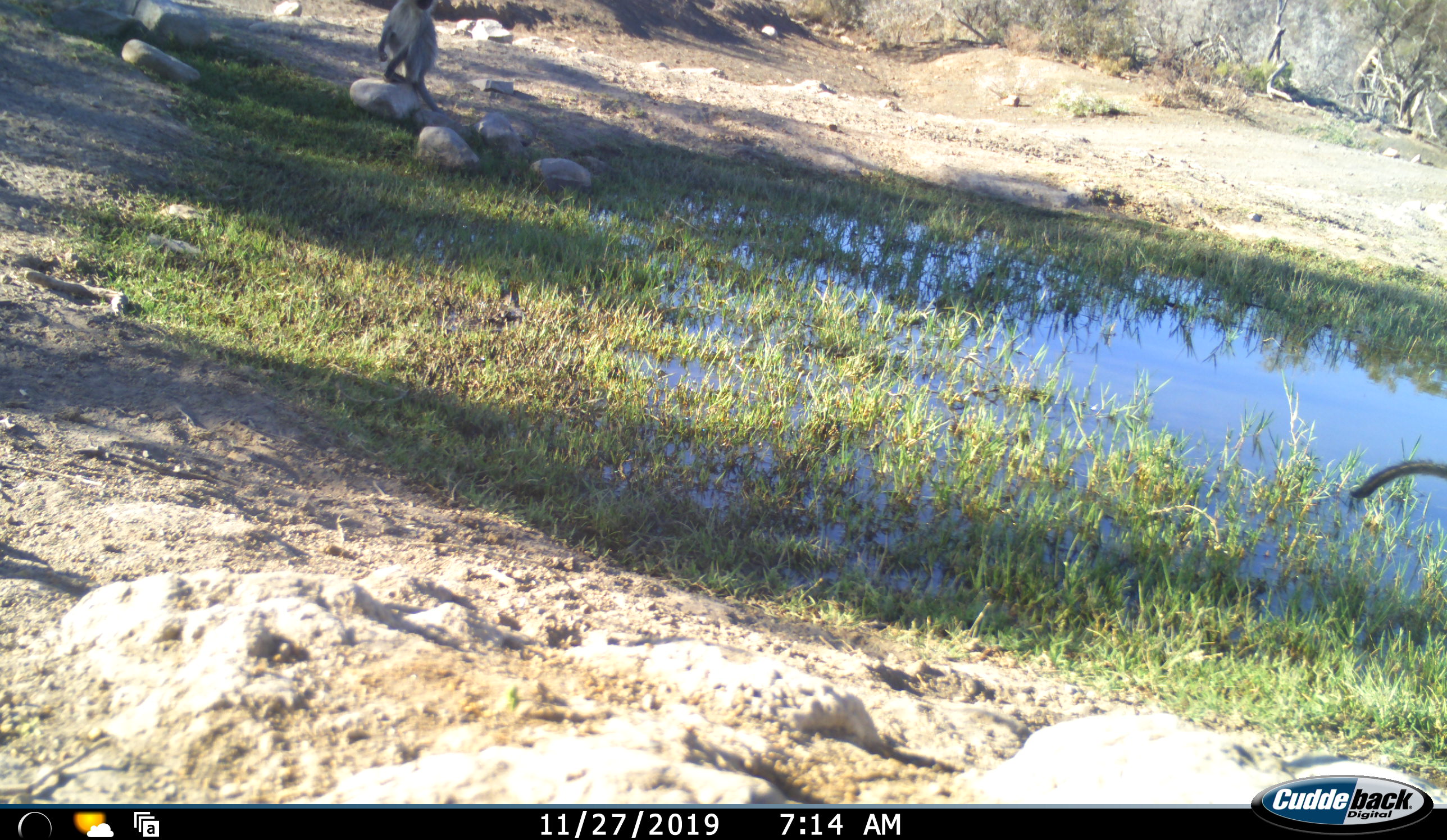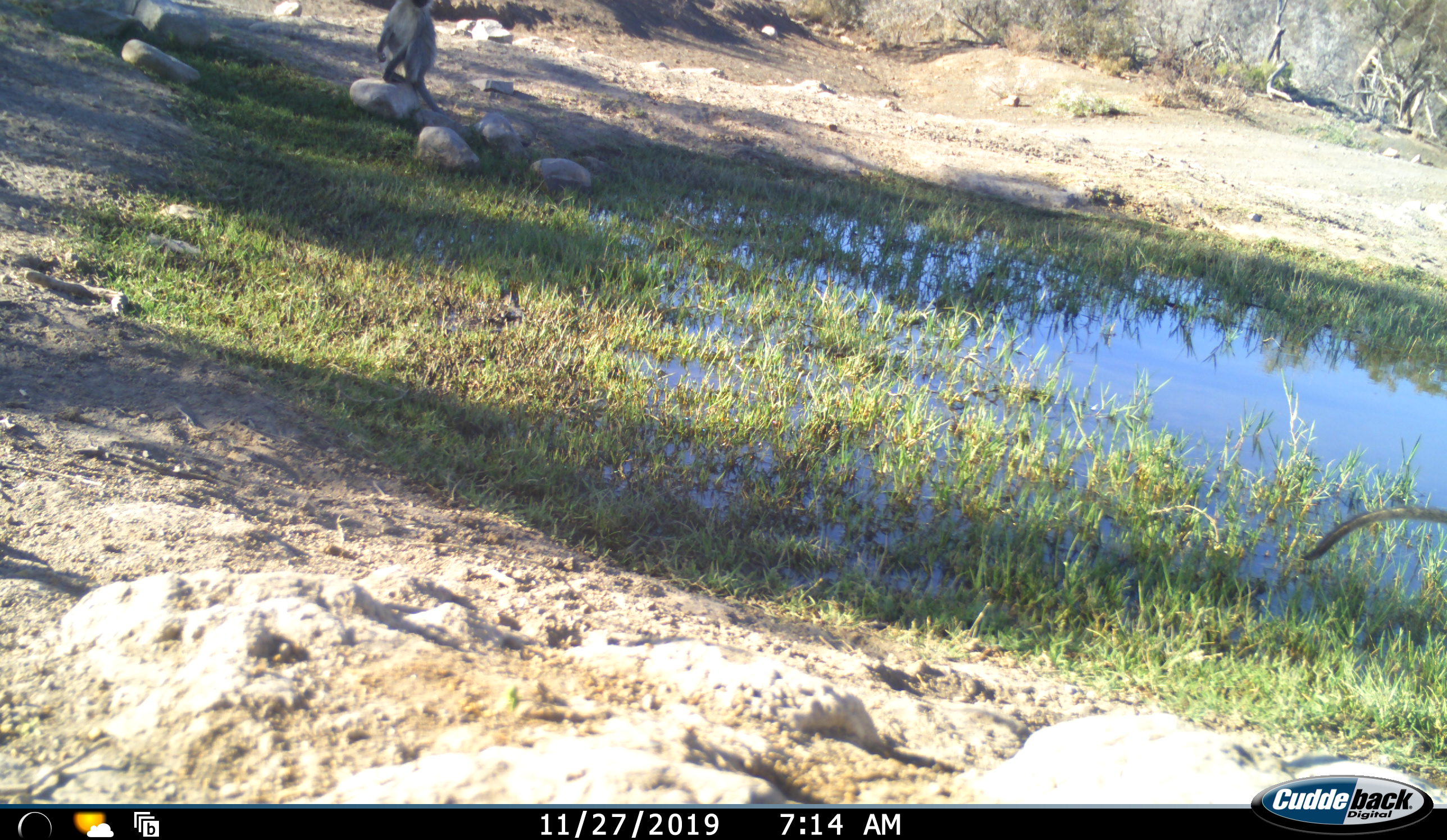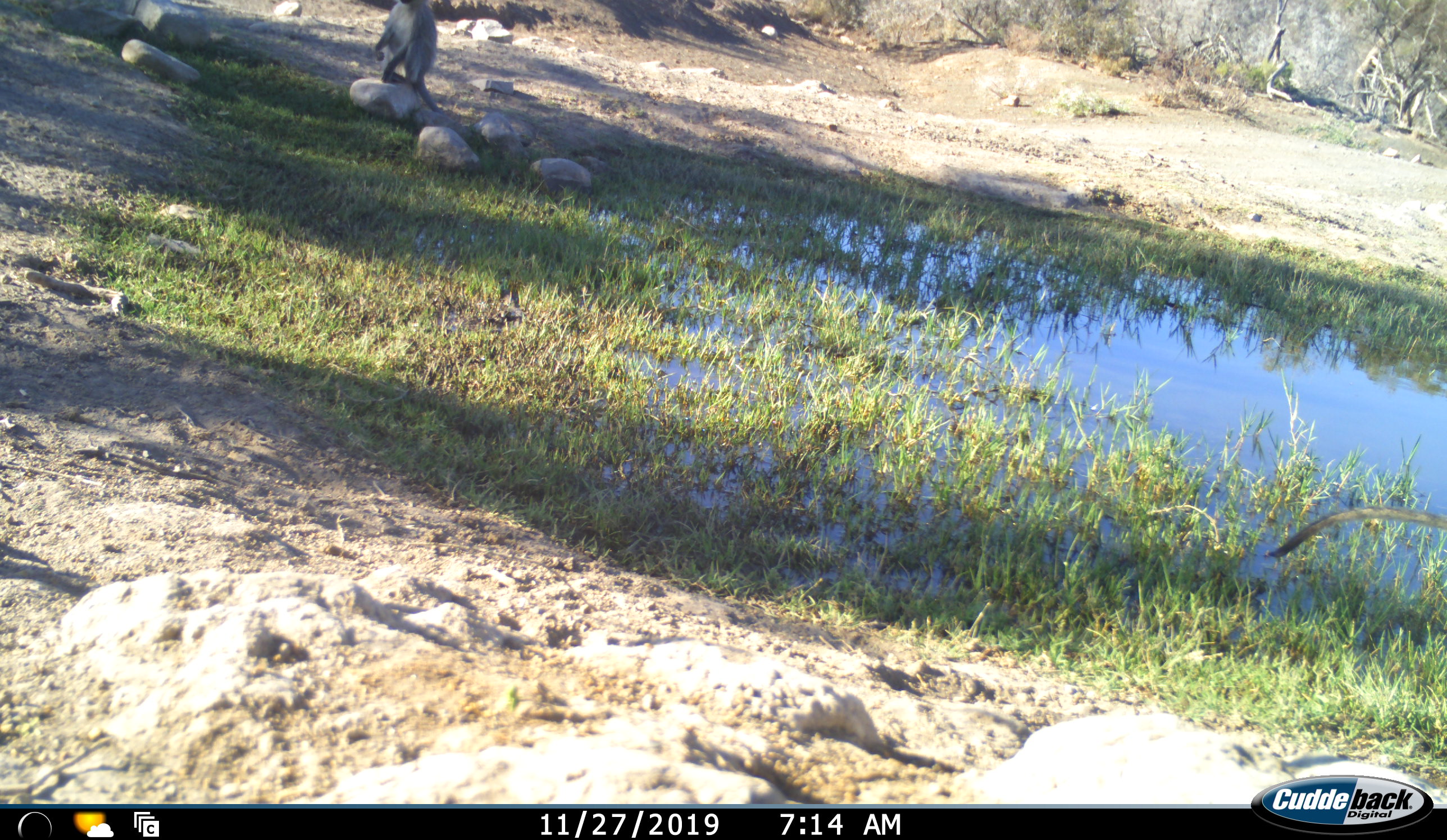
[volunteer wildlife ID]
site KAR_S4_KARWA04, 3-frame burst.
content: unidentified animal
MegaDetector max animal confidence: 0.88